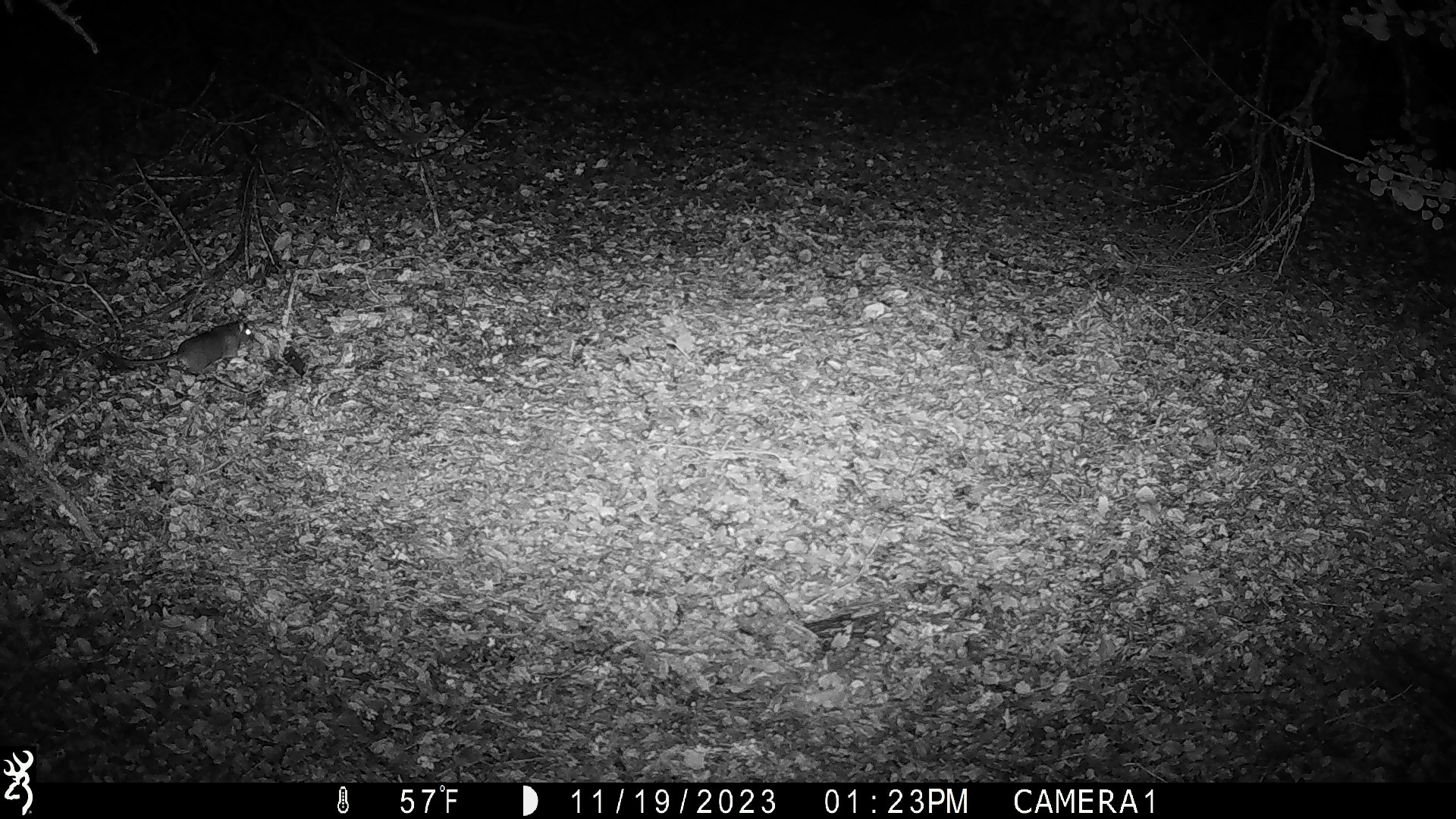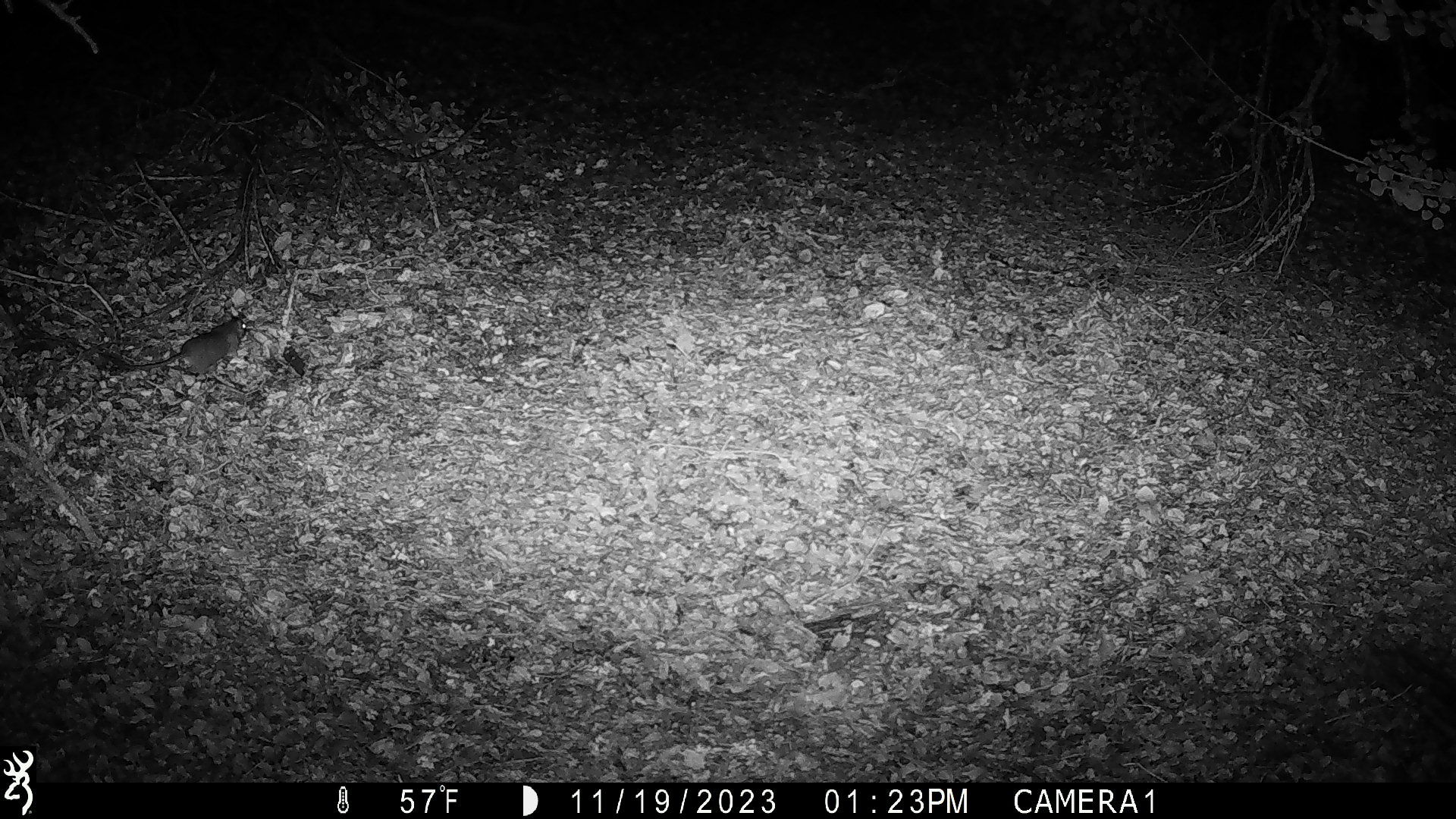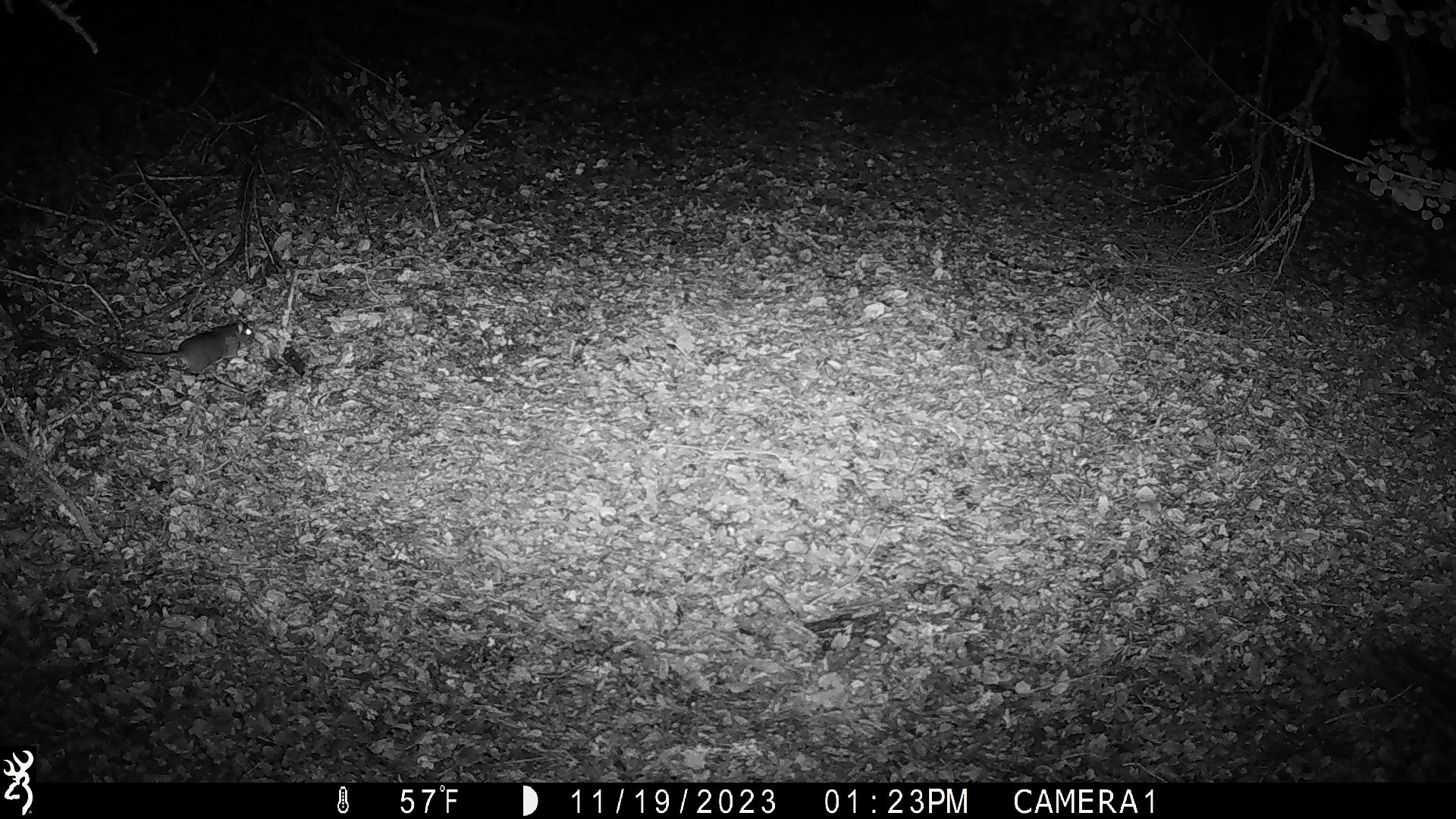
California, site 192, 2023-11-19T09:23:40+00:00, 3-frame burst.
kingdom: Animalia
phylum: Chordata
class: Mammalia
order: Rodentia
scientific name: Rodentia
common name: mouse or rat